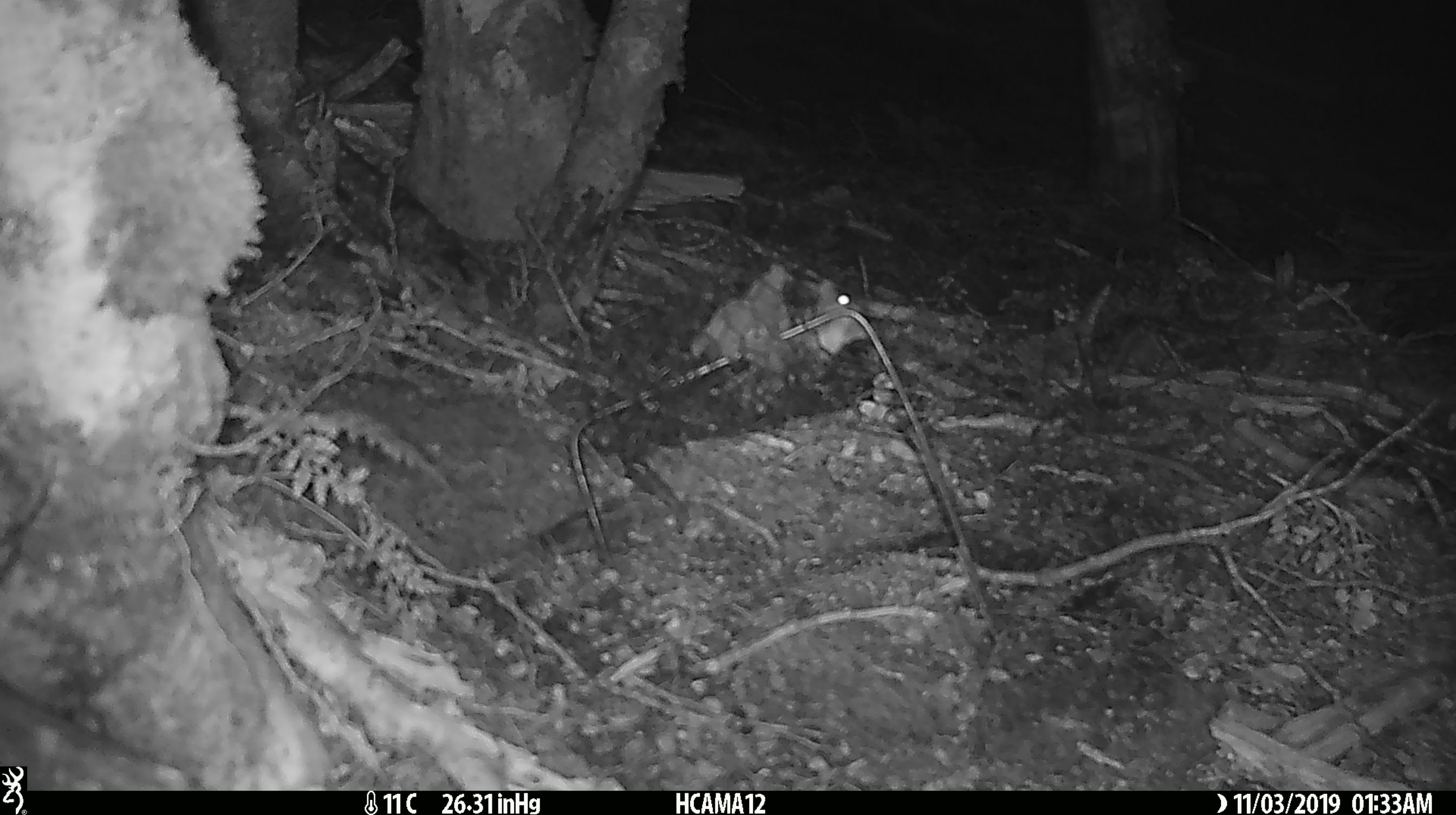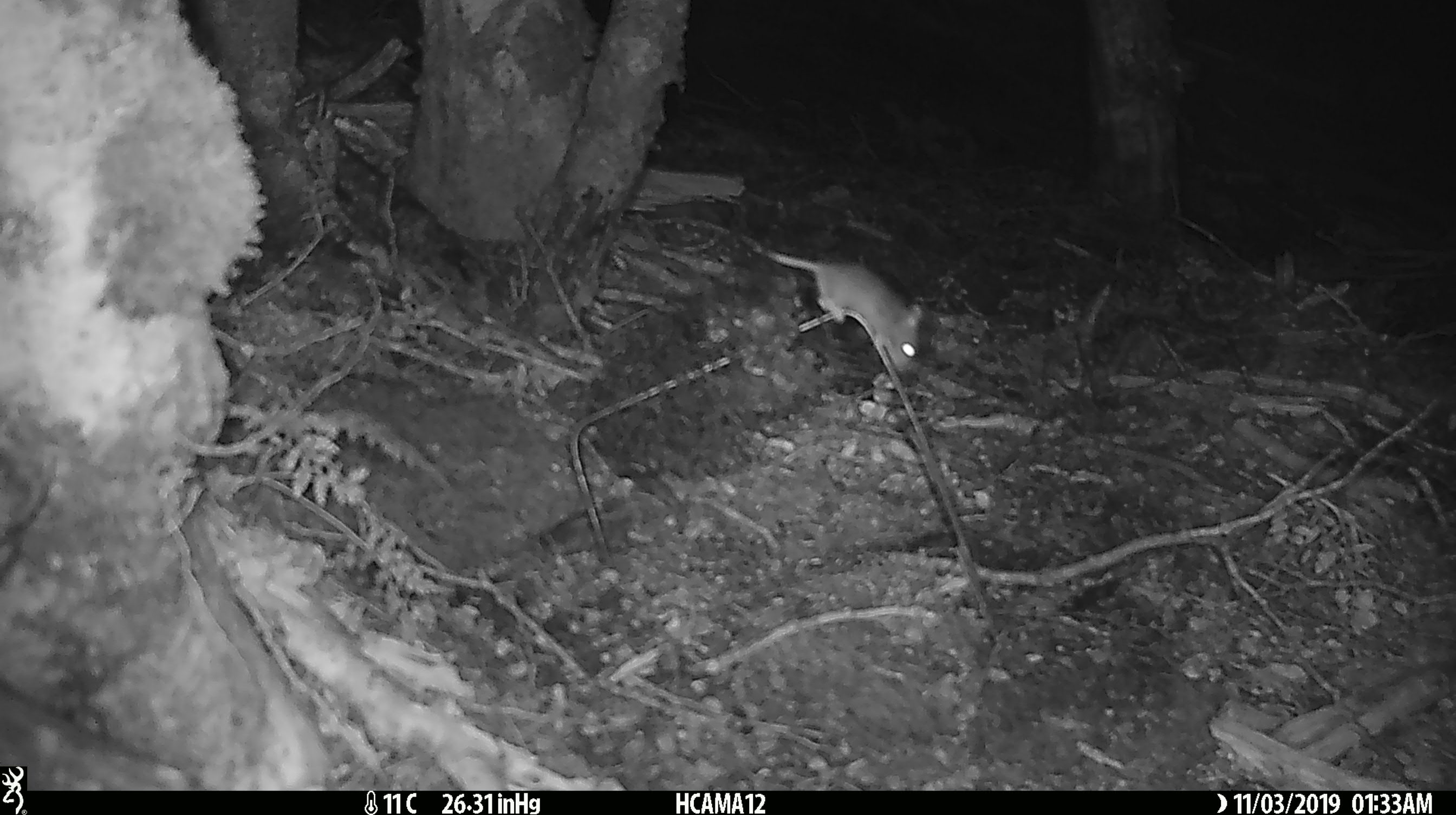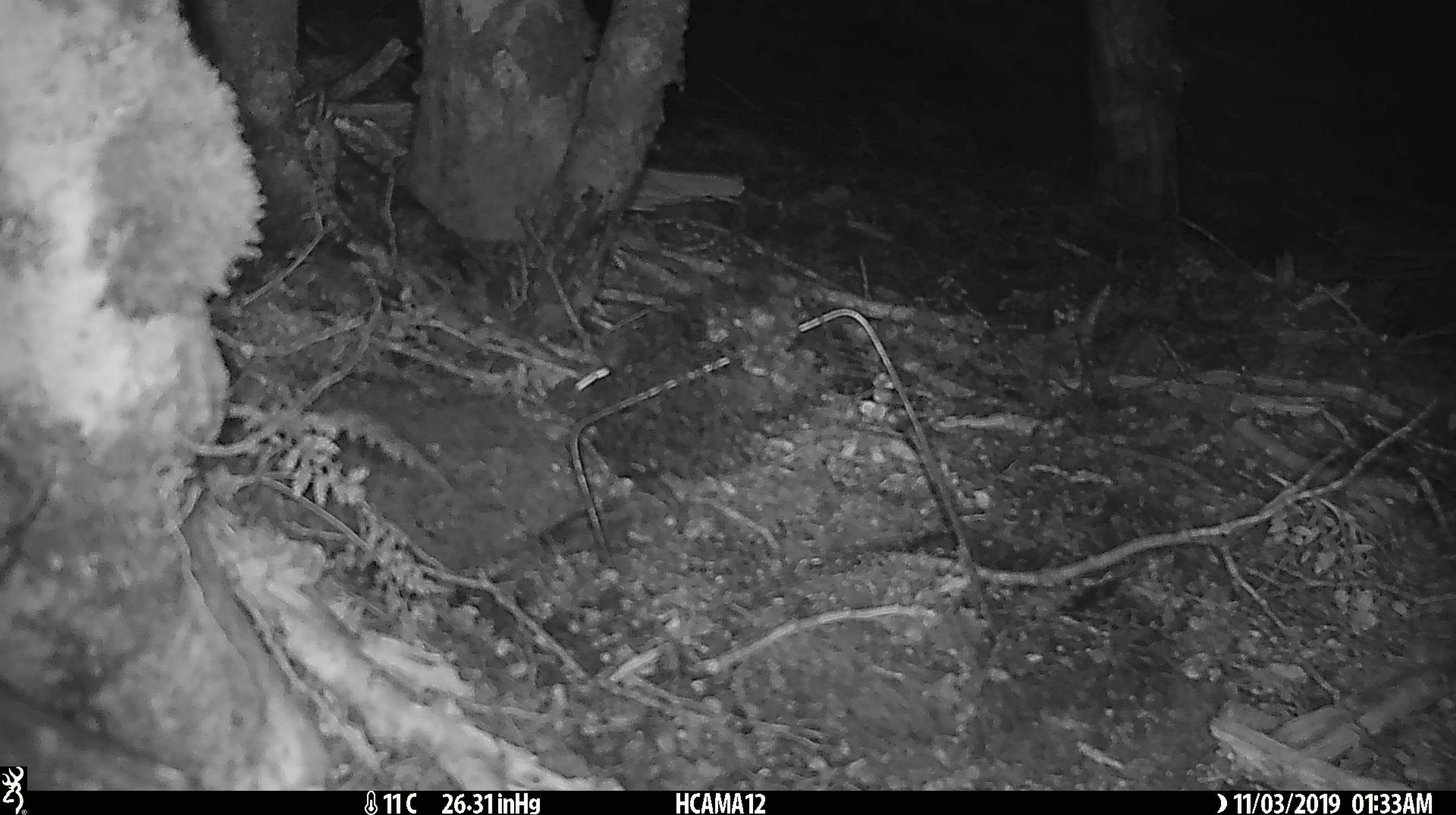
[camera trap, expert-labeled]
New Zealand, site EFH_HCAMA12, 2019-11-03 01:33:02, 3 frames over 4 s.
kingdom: Animalia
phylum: Chordata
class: Mammalia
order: Rodentia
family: Muridae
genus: Mus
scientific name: Mus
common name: mouse